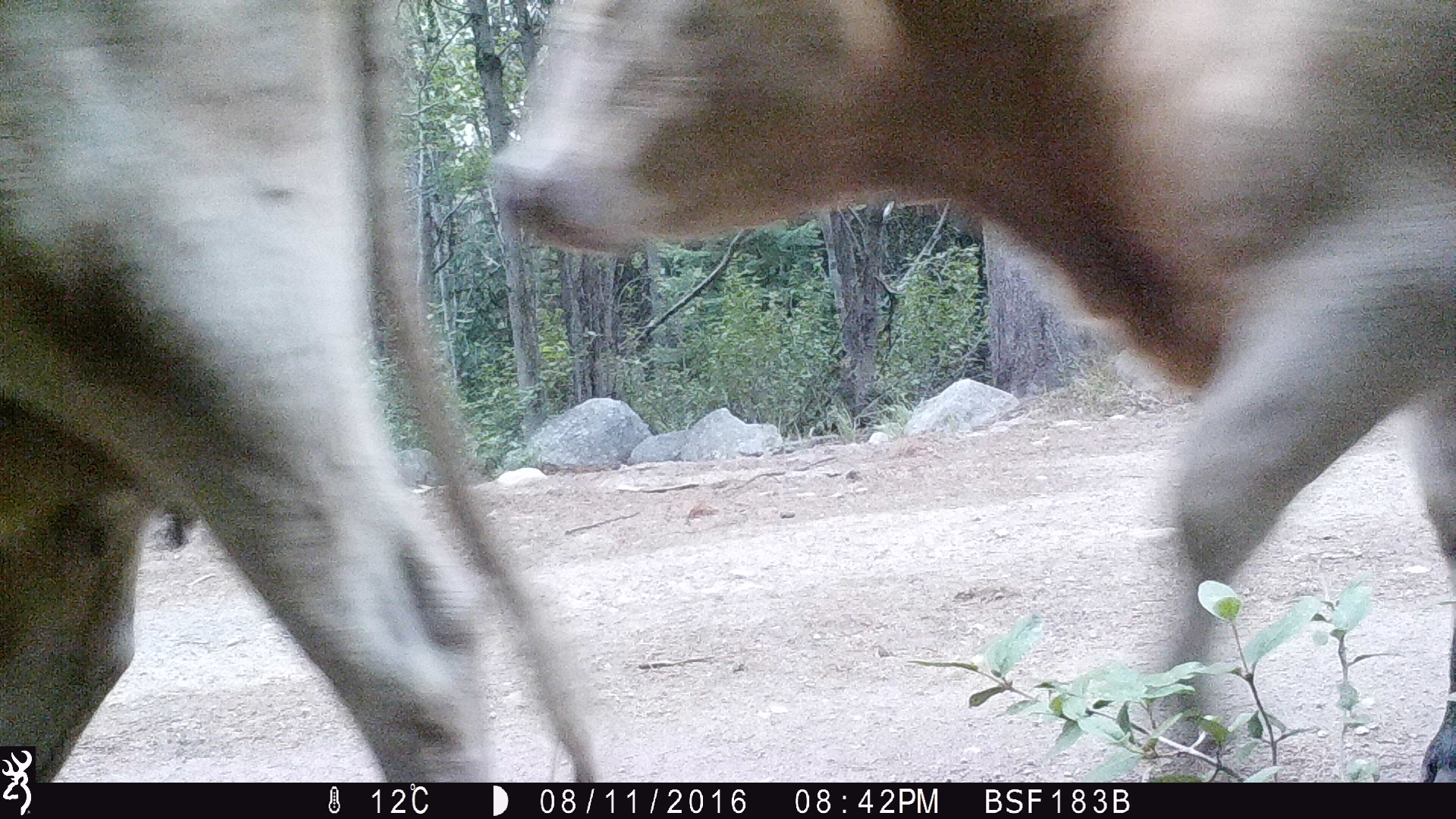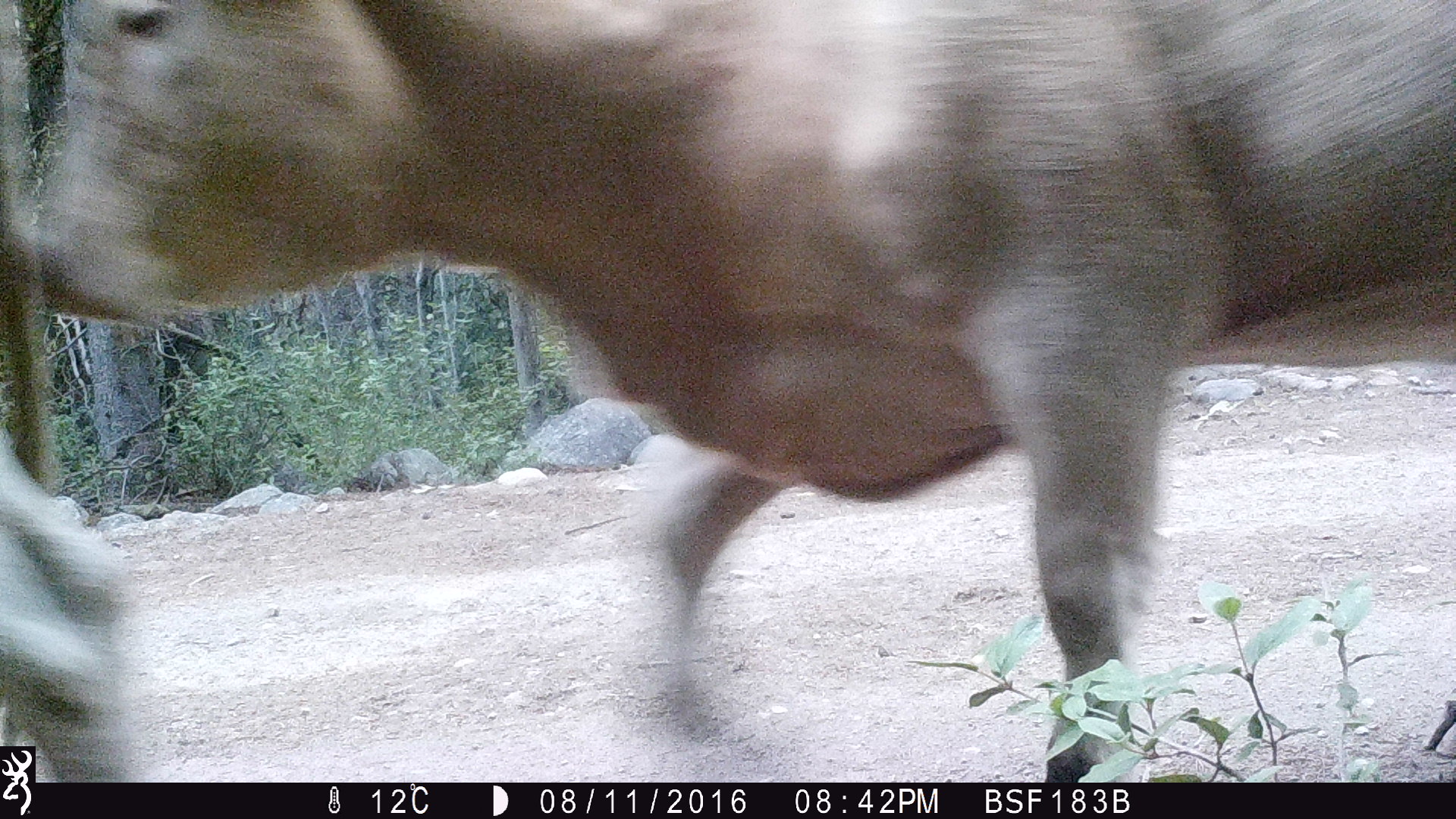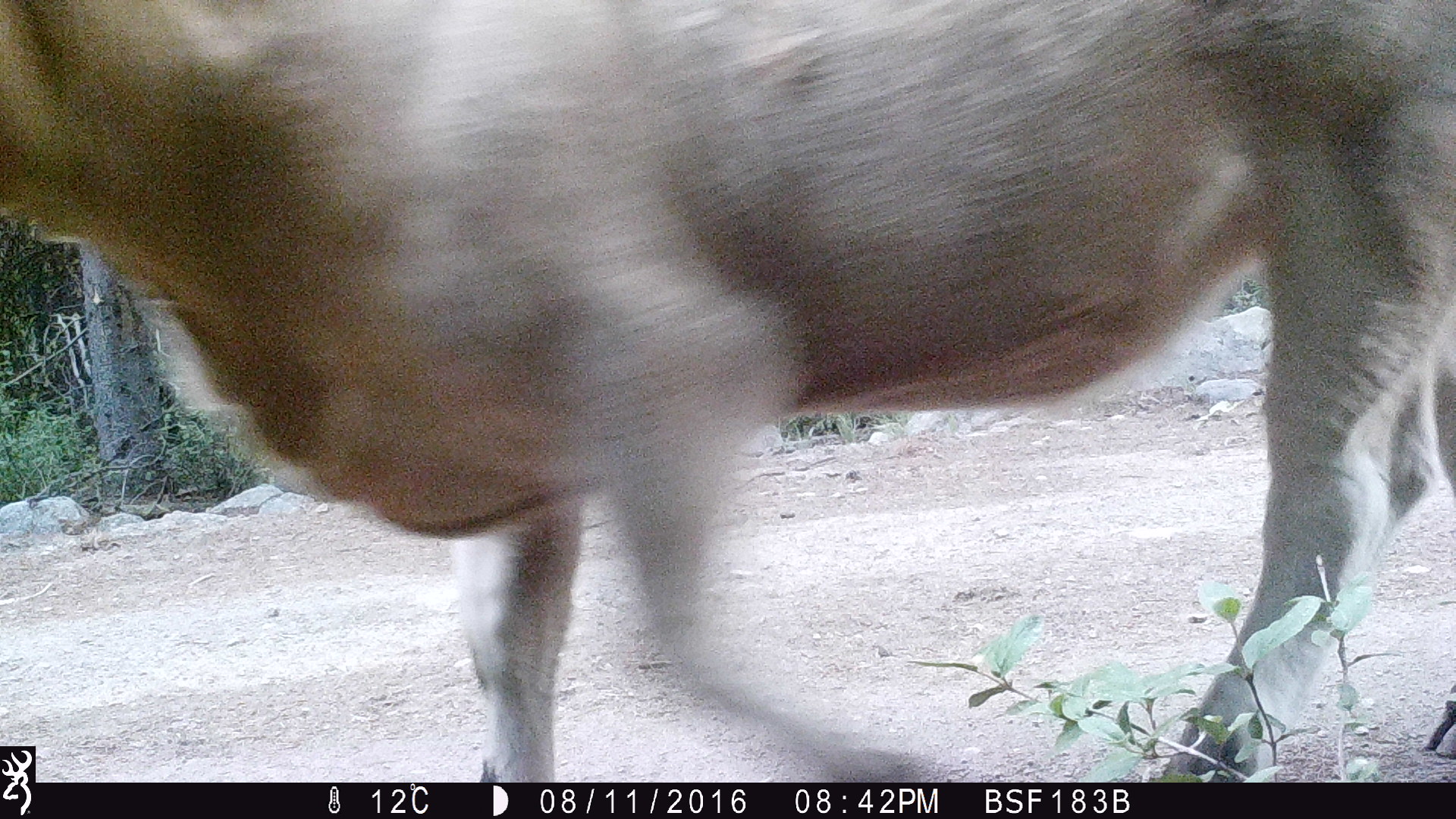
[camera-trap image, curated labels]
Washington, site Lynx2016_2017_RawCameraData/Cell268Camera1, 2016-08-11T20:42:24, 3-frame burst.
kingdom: Animalia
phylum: Chordata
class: Mammalia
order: Artiodactyla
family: Bovidae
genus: Bos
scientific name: Bos taurus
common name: domestic cattle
Domestic cattle (Bos taurus). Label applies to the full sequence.